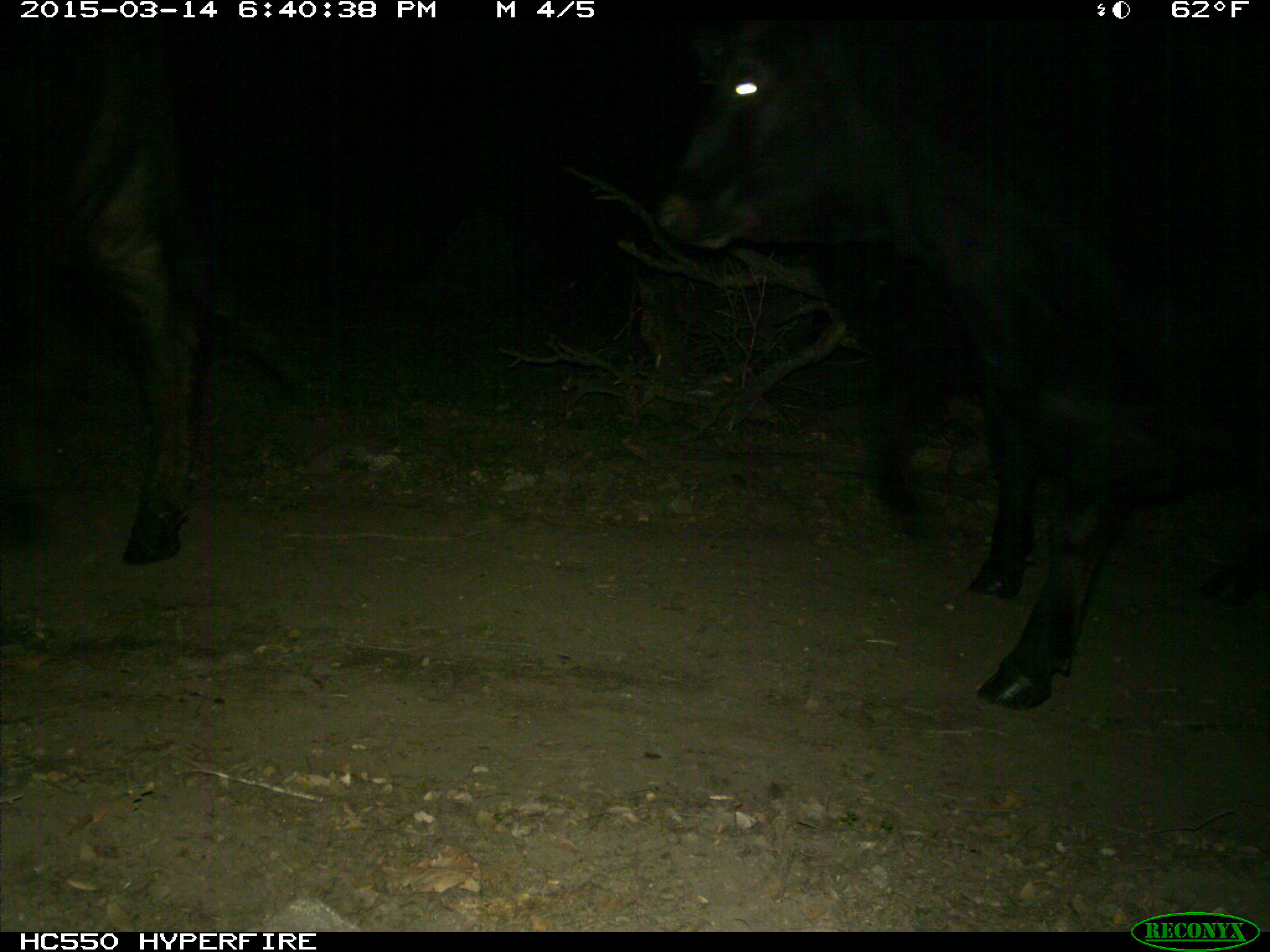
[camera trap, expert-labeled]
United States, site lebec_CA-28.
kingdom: Animalia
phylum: Chordata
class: Mammalia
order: Artiodactyla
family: Bovidae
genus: Bos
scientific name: Bos taurus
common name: domestic cow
Bos taurus (domestic cow).